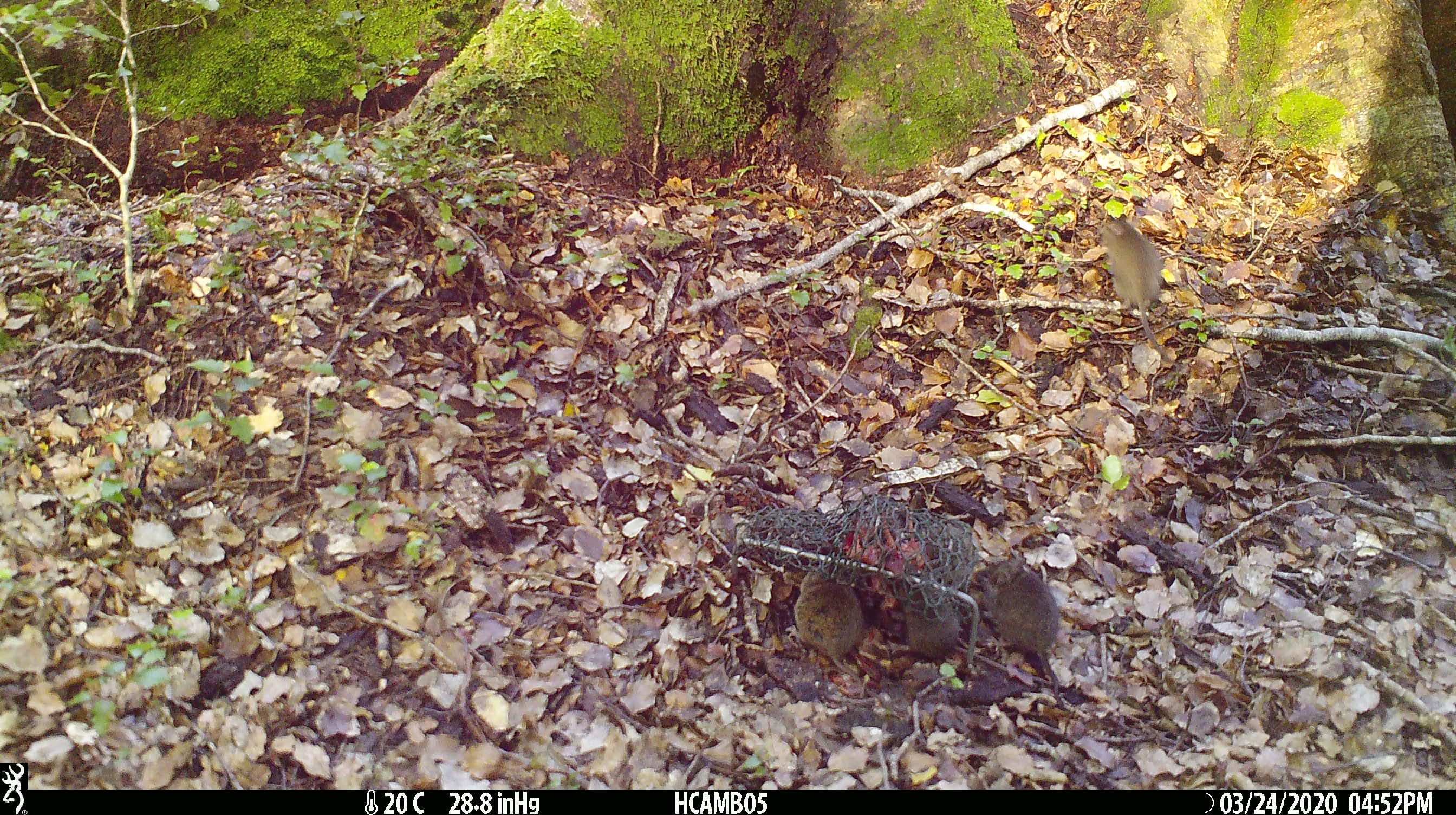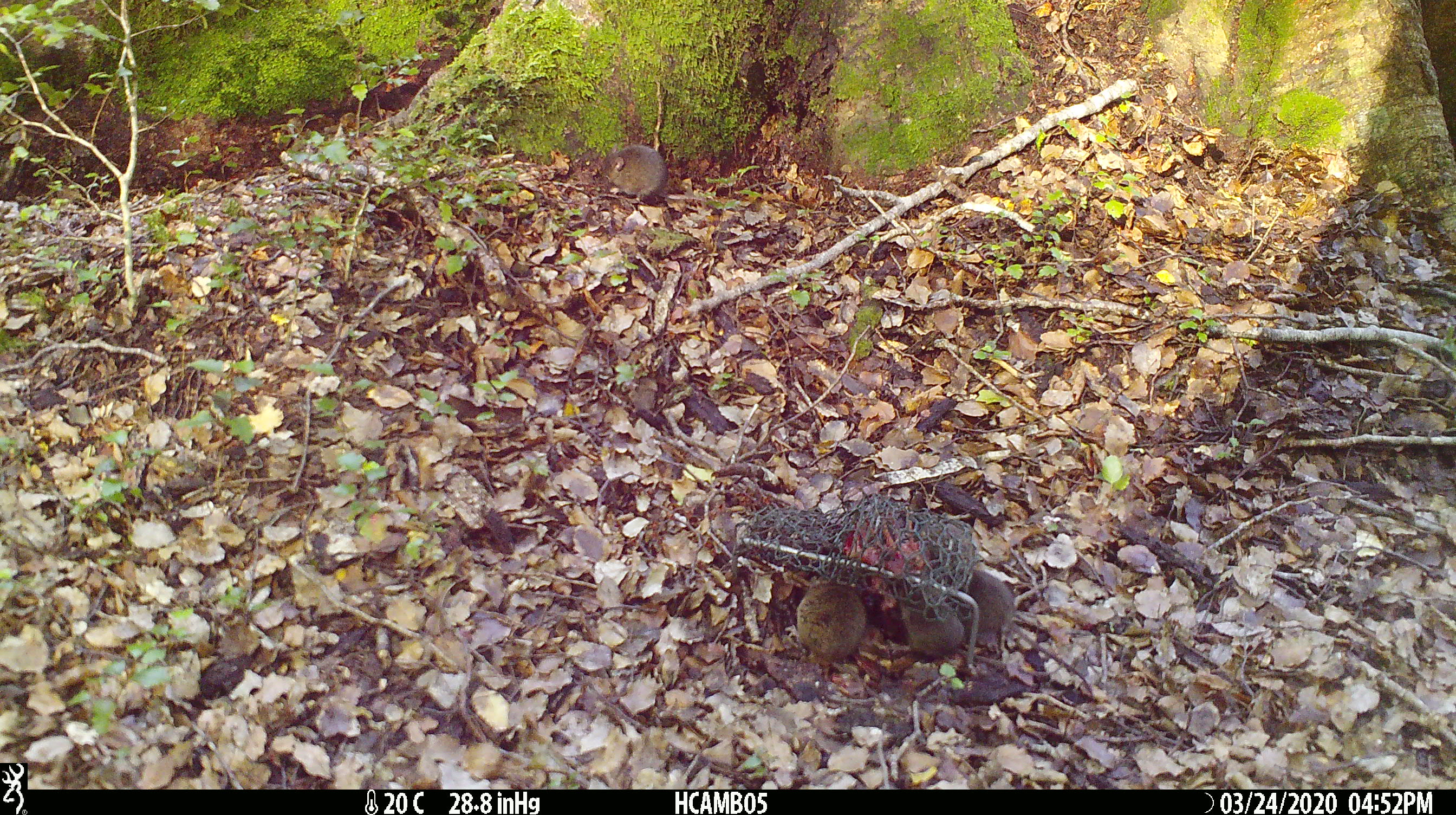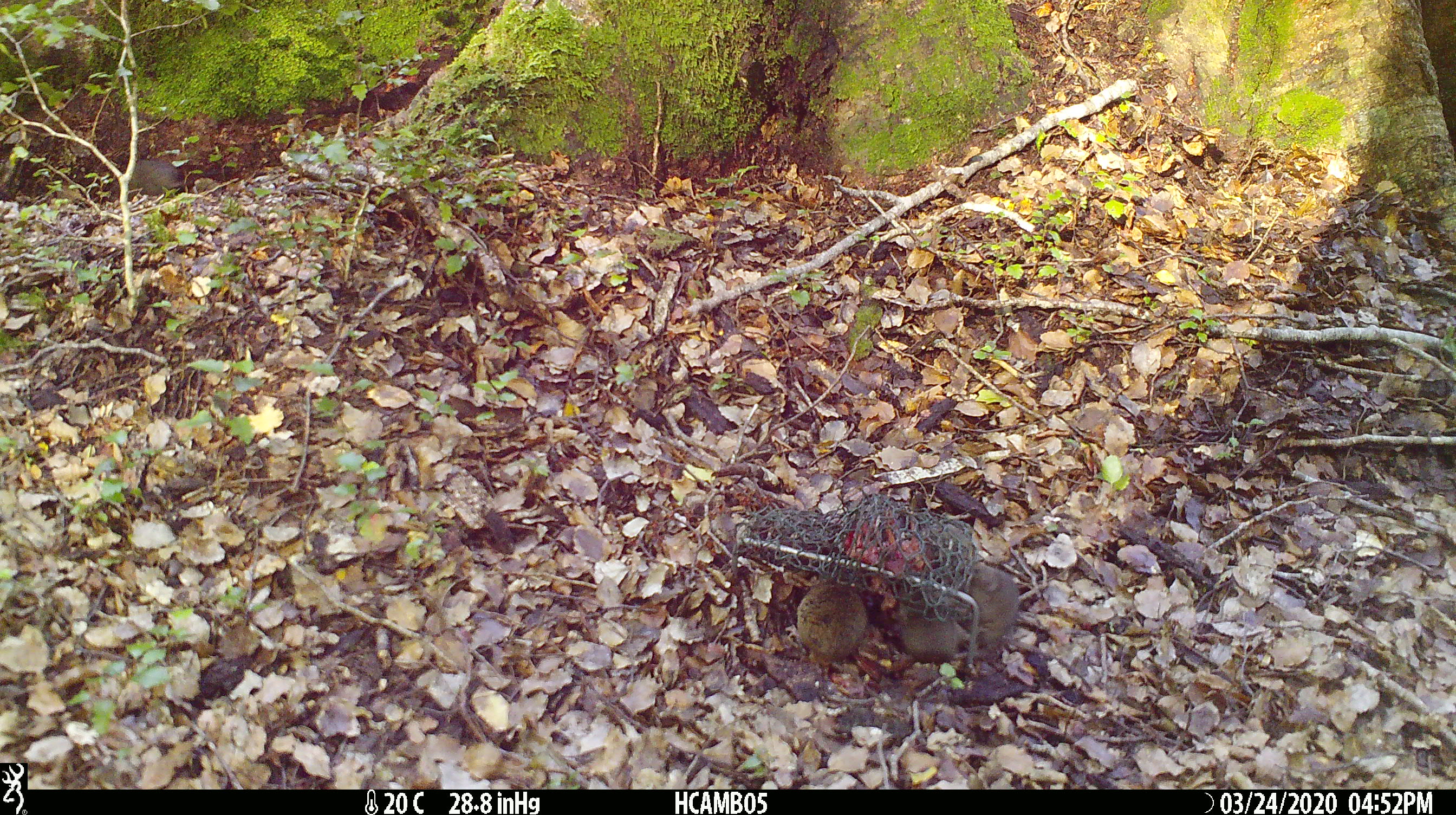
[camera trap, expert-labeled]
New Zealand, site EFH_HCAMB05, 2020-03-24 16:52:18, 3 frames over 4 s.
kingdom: Animalia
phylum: Chordata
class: Mammalia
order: Rodentia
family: Muridae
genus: Mus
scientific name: Mus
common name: mouse